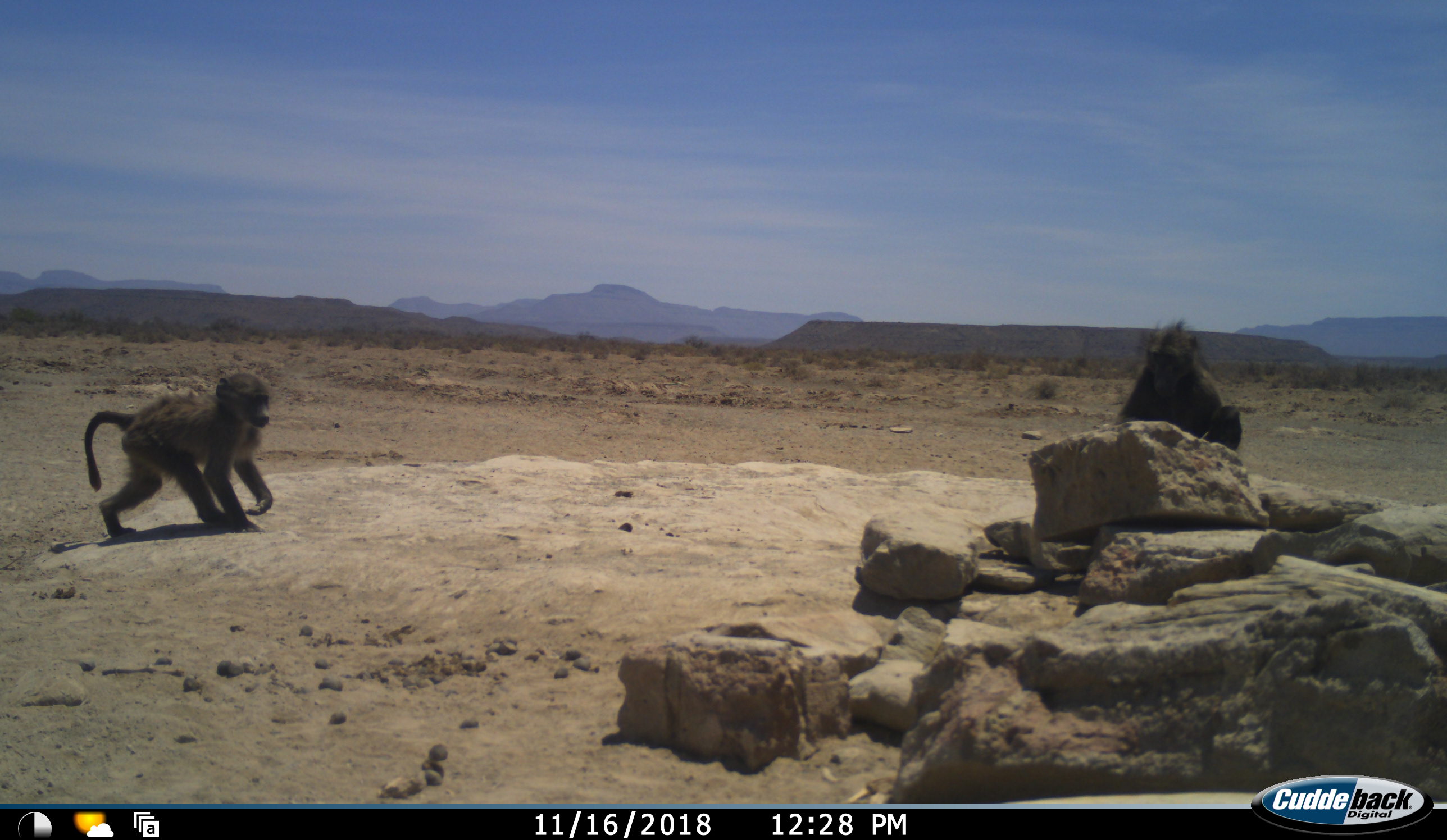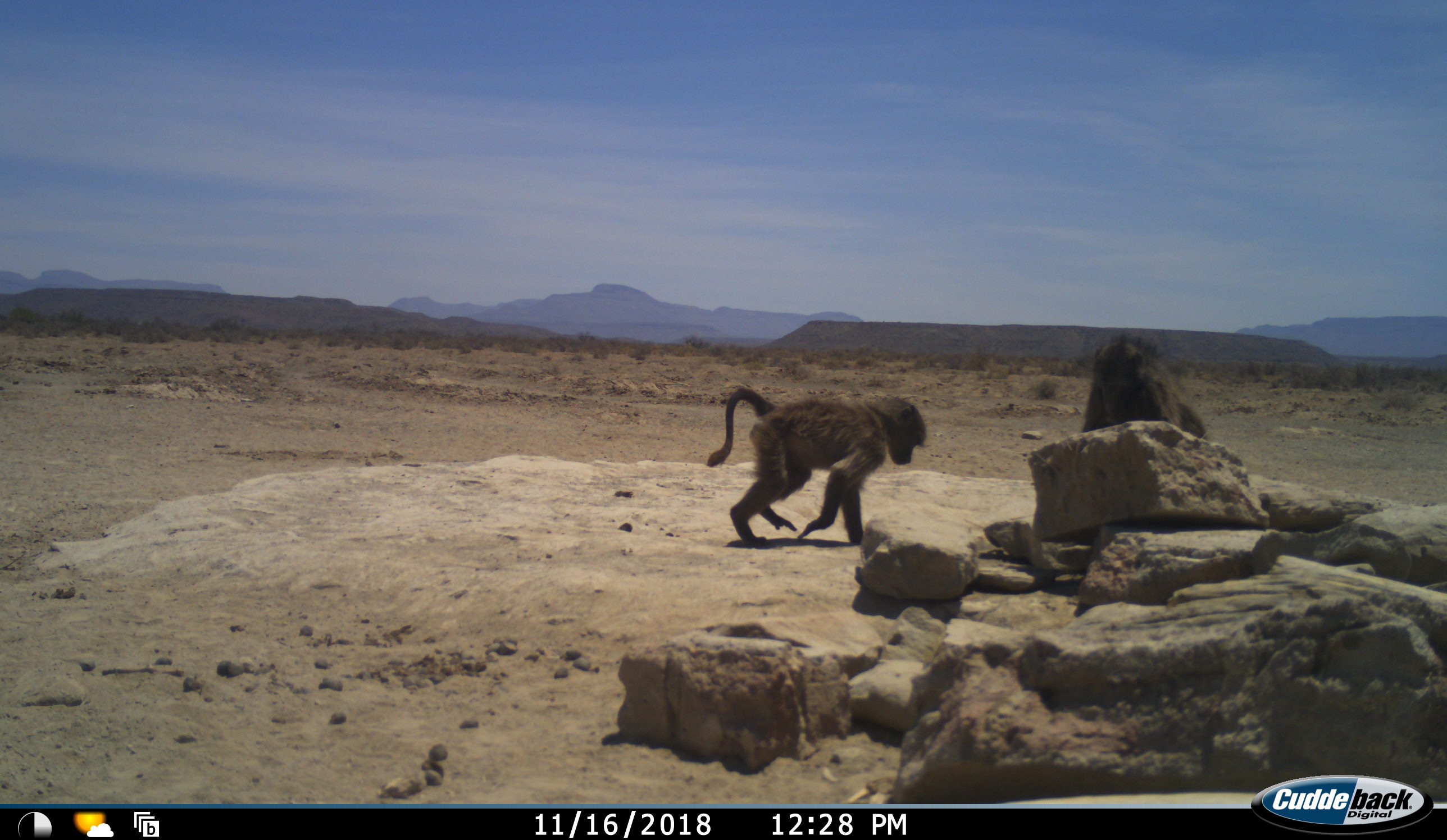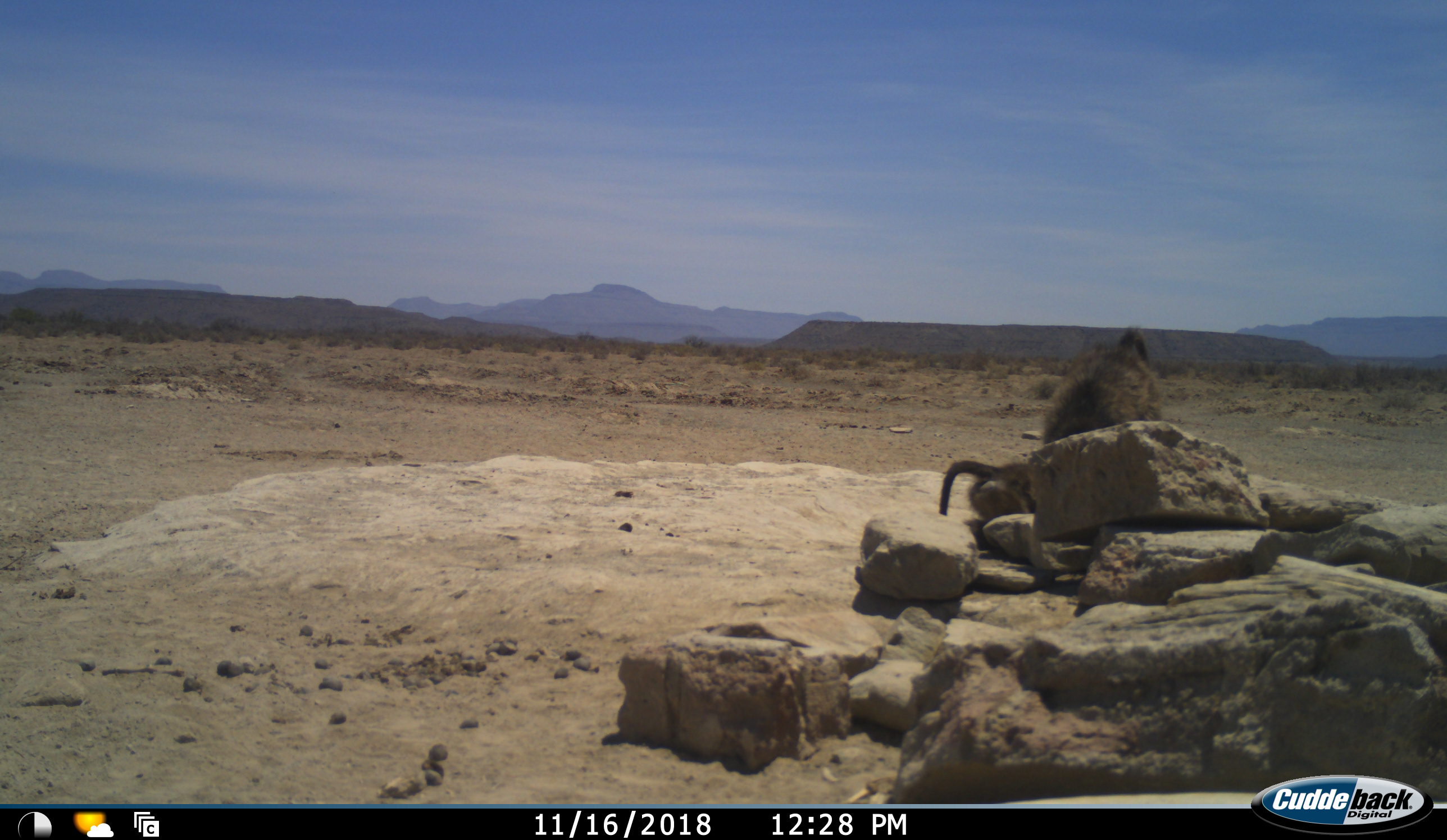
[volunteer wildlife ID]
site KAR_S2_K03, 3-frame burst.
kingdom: Animalia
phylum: Chordata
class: Mammalia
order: Primates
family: Cercopithecidae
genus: Papio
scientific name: Papio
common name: baboon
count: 2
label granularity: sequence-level